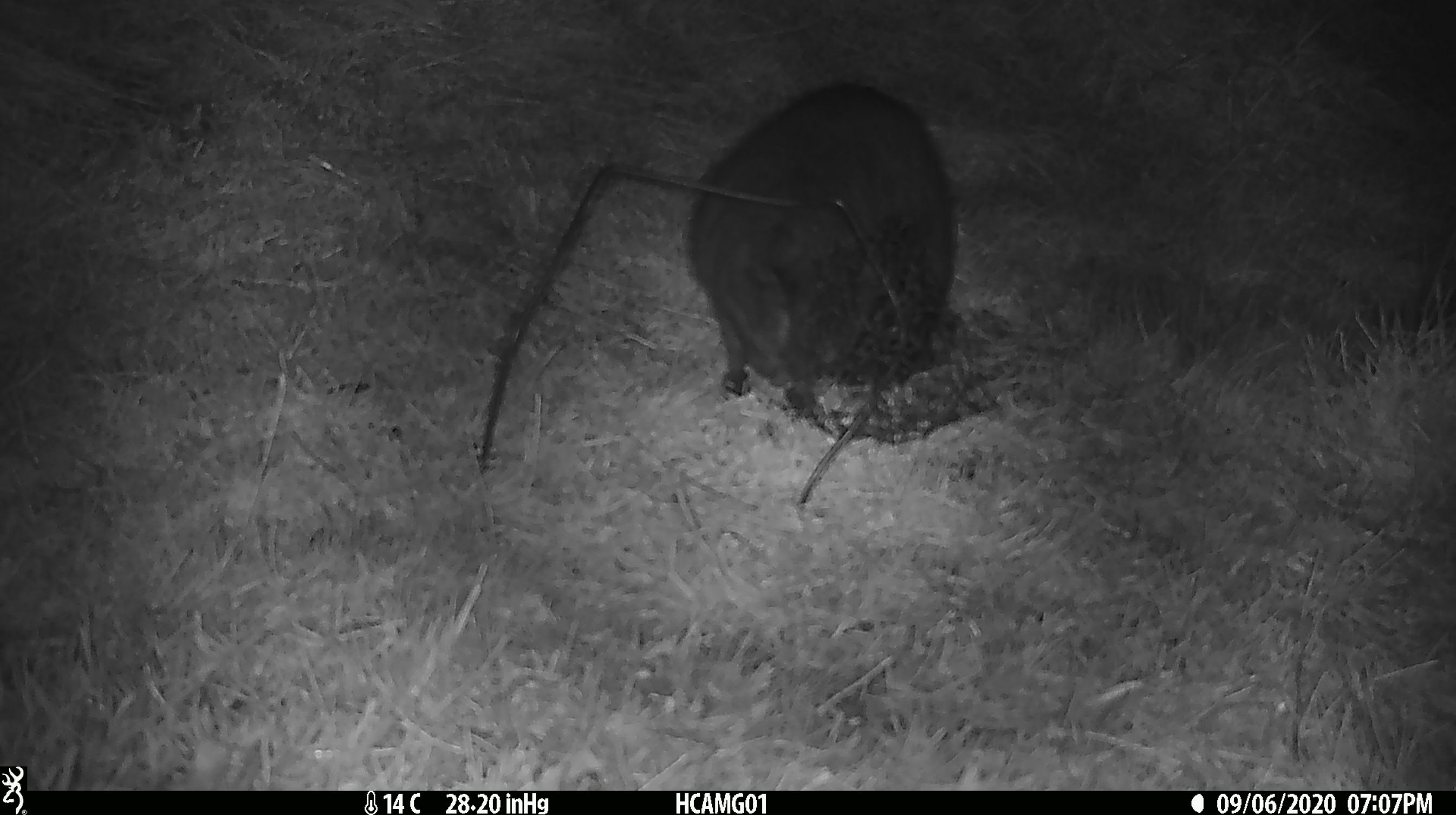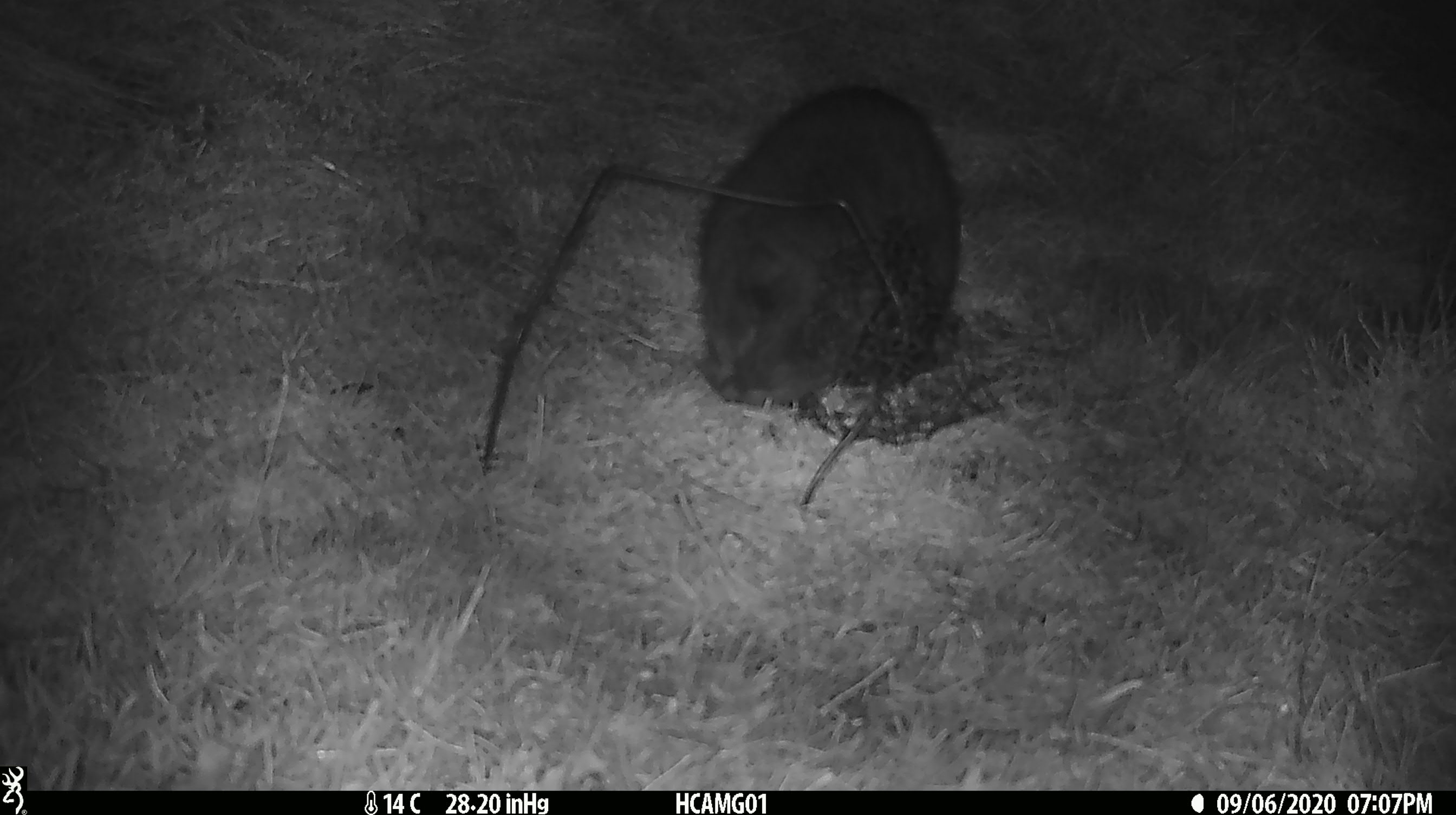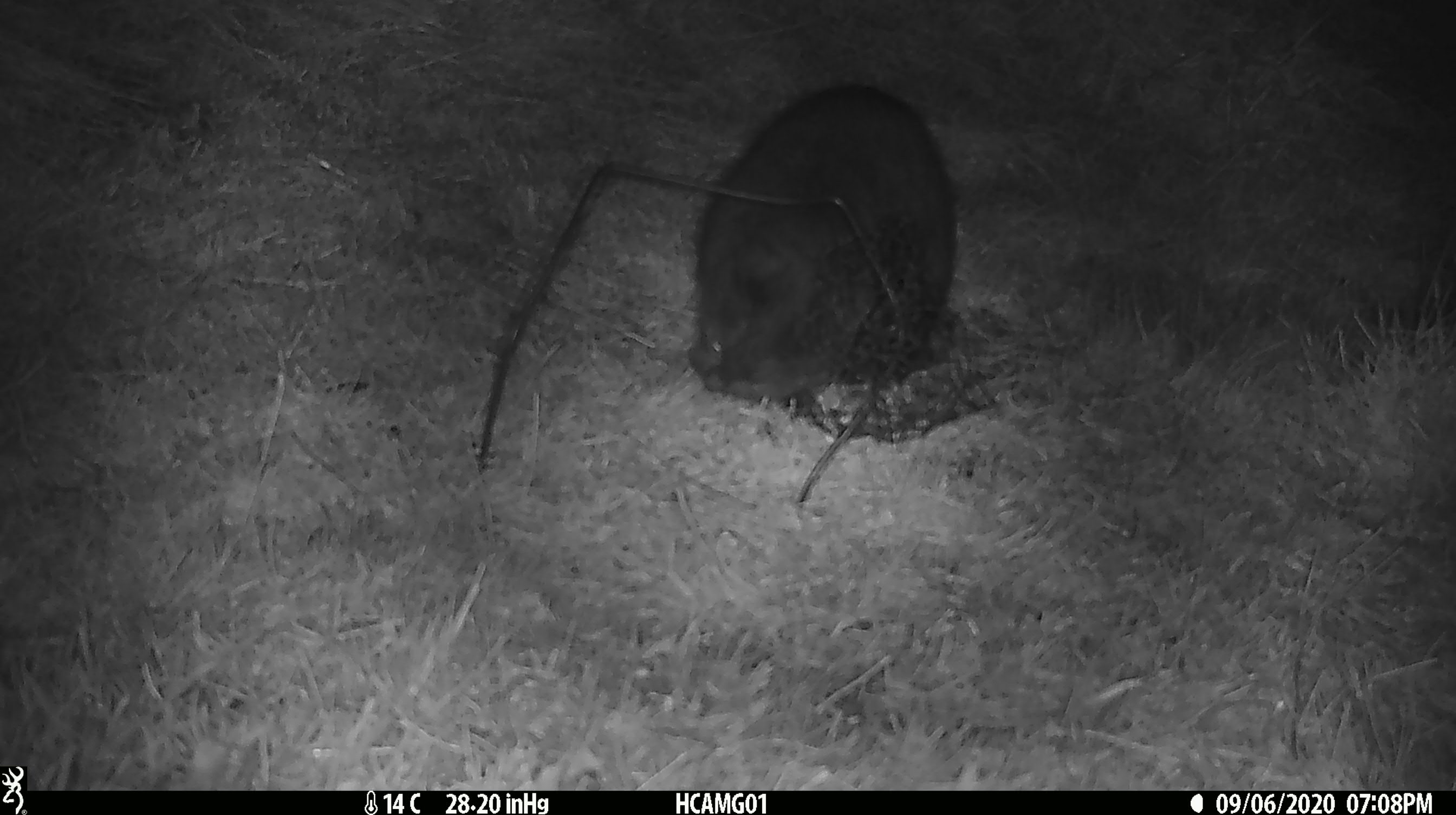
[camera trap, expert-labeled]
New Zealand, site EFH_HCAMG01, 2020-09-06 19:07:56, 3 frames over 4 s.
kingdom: Animalia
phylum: Chordata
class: Mammalia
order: Carnivora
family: Felidae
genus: Felis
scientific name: Felis catus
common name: domestic cat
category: cat